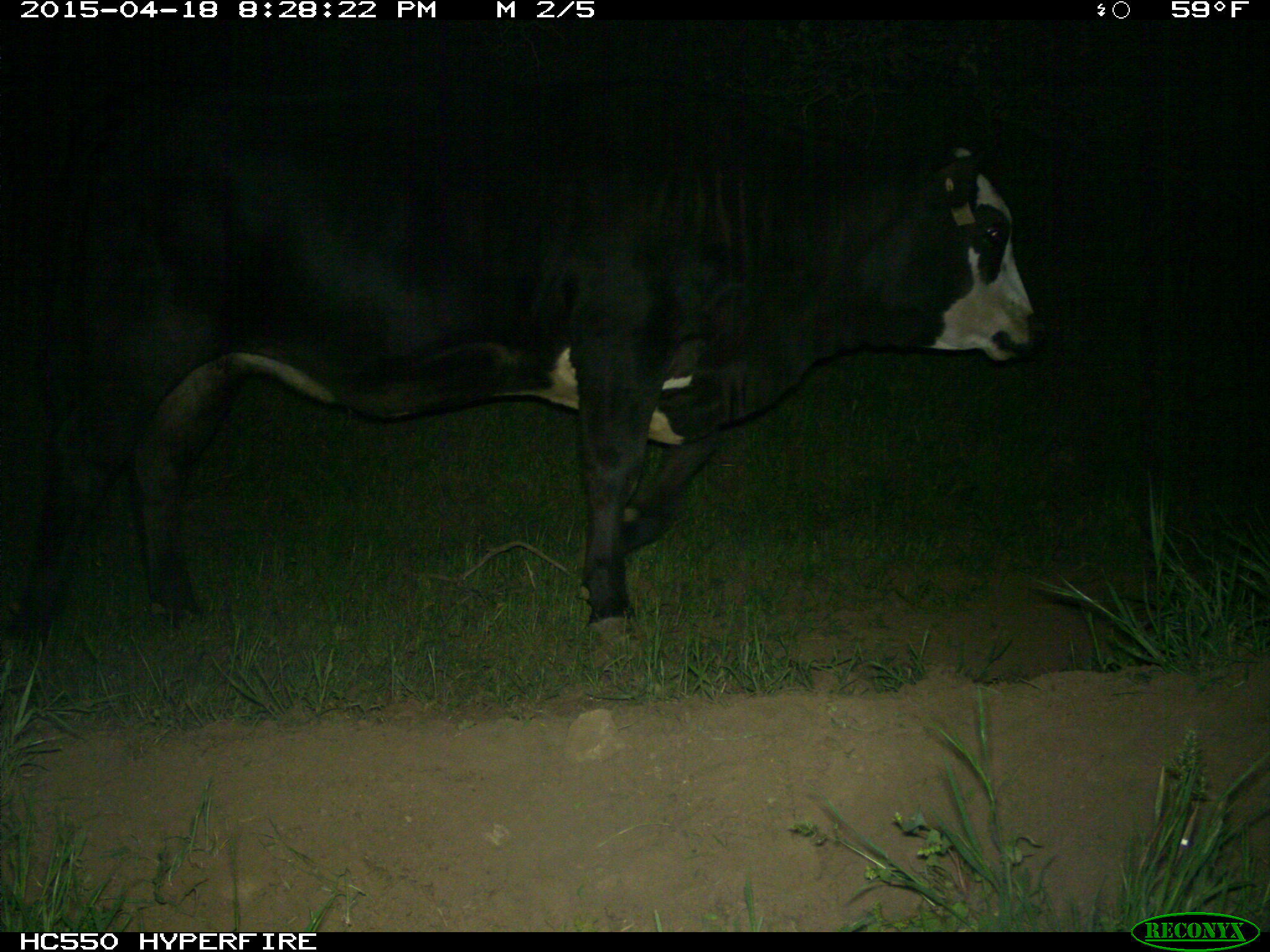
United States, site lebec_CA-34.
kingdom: Animalia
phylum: Chordata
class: Mammalia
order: Artiodactyla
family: Bovidae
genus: Bos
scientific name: Bos taurus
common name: domestic cow